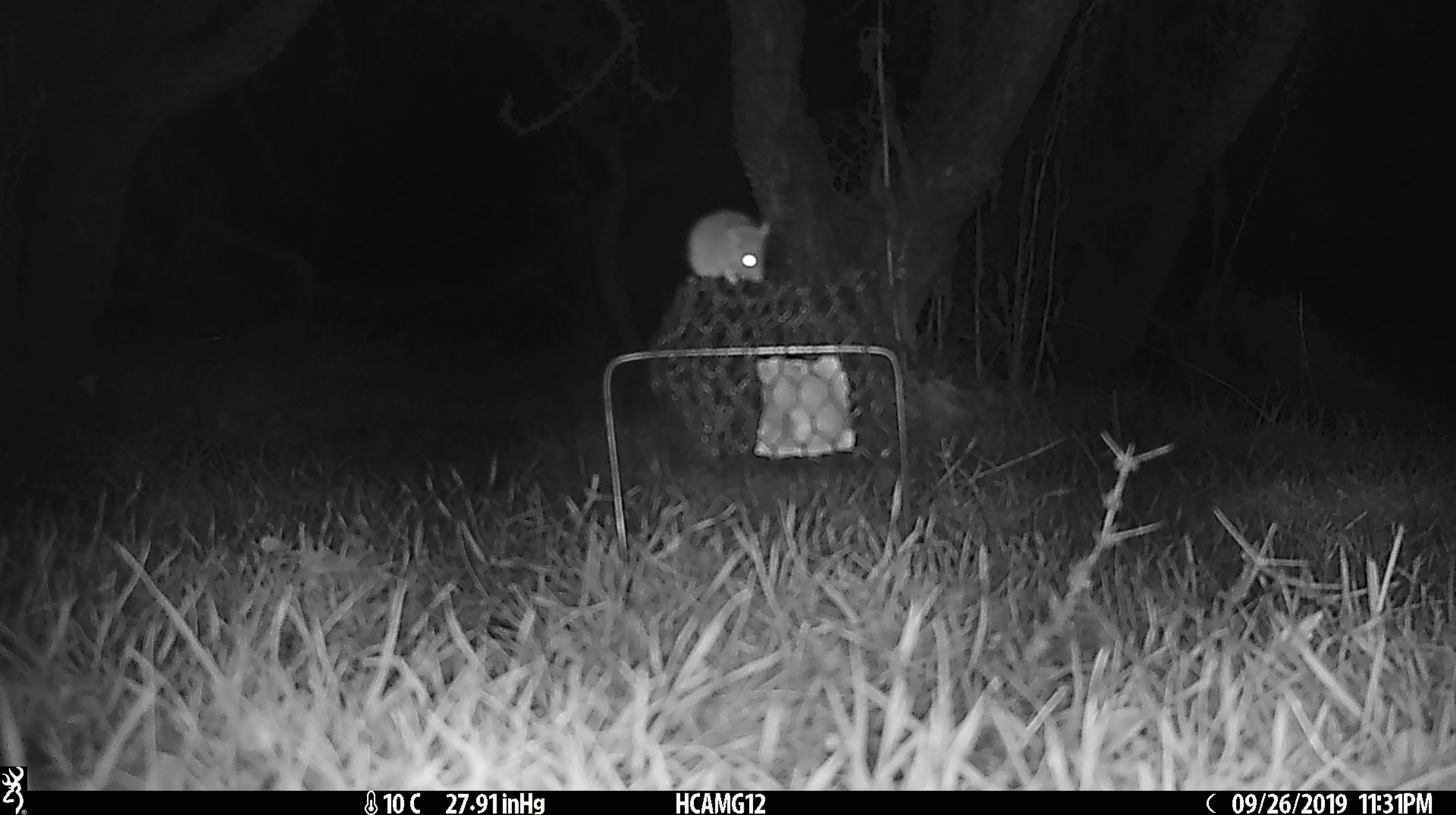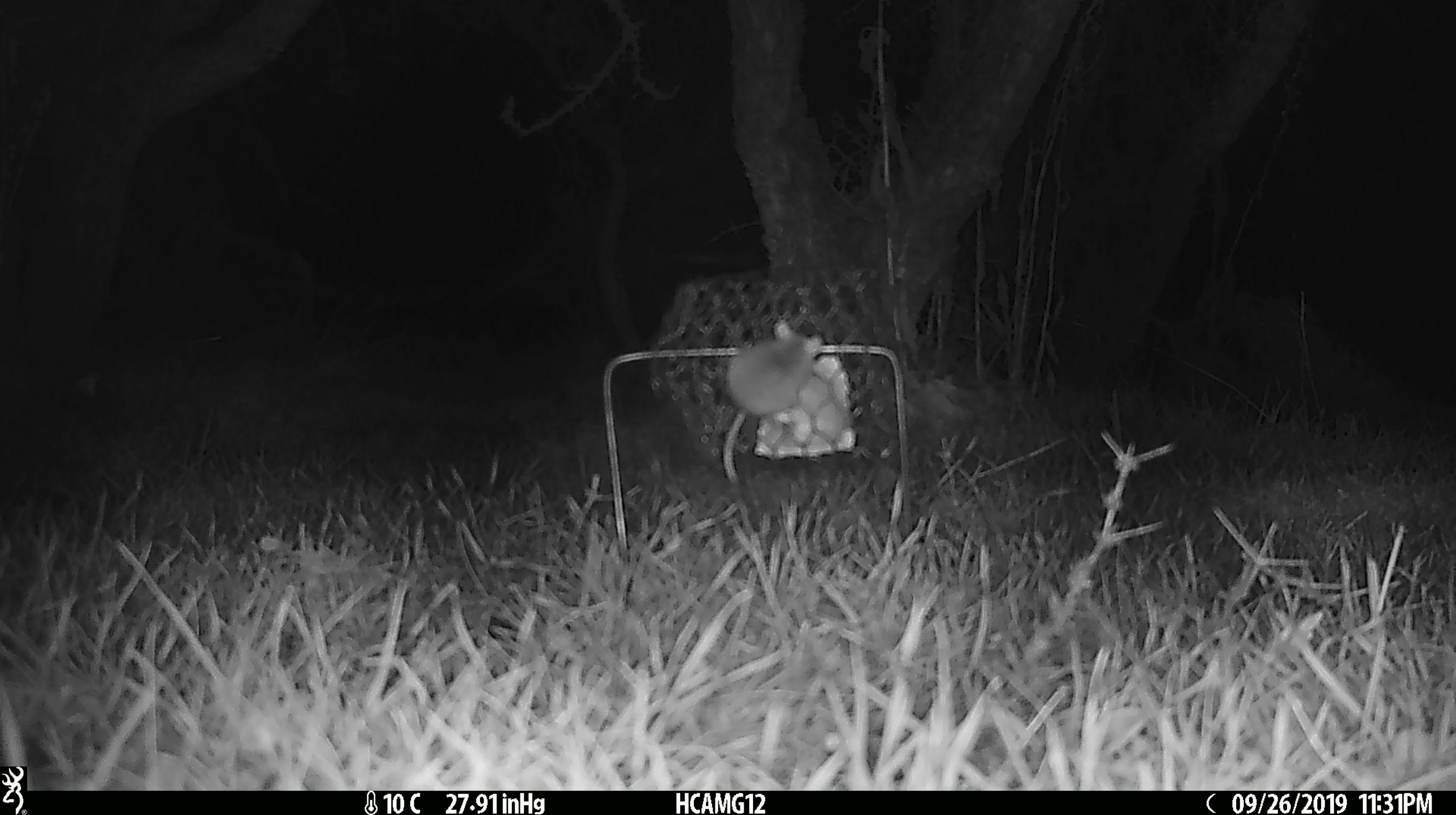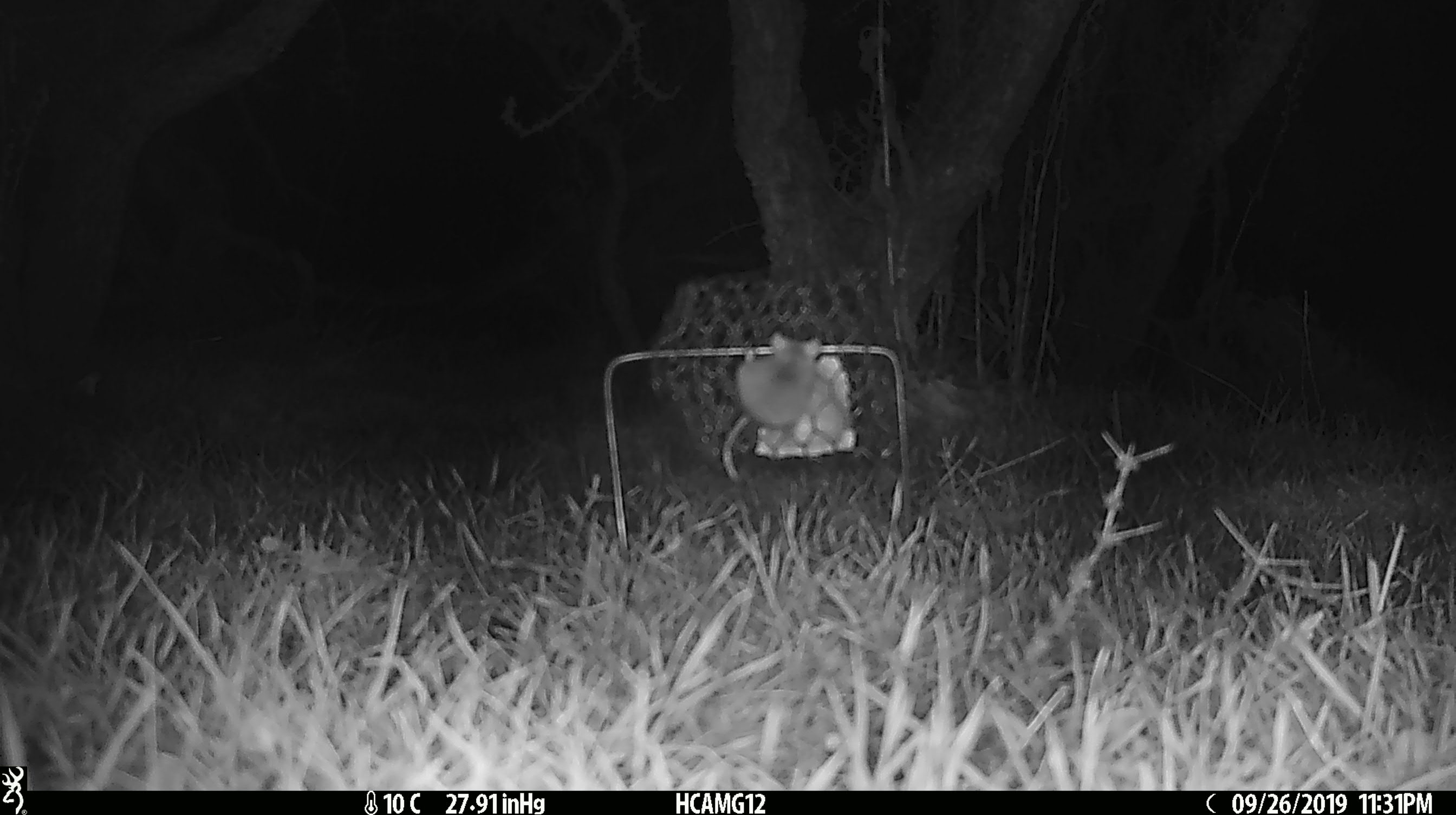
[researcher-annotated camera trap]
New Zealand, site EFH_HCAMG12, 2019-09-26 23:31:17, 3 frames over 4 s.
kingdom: Animalia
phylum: Chordata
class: Mammalia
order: Rodentia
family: Muridae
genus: Mus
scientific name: Mus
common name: mouse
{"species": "mouse (Mus)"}